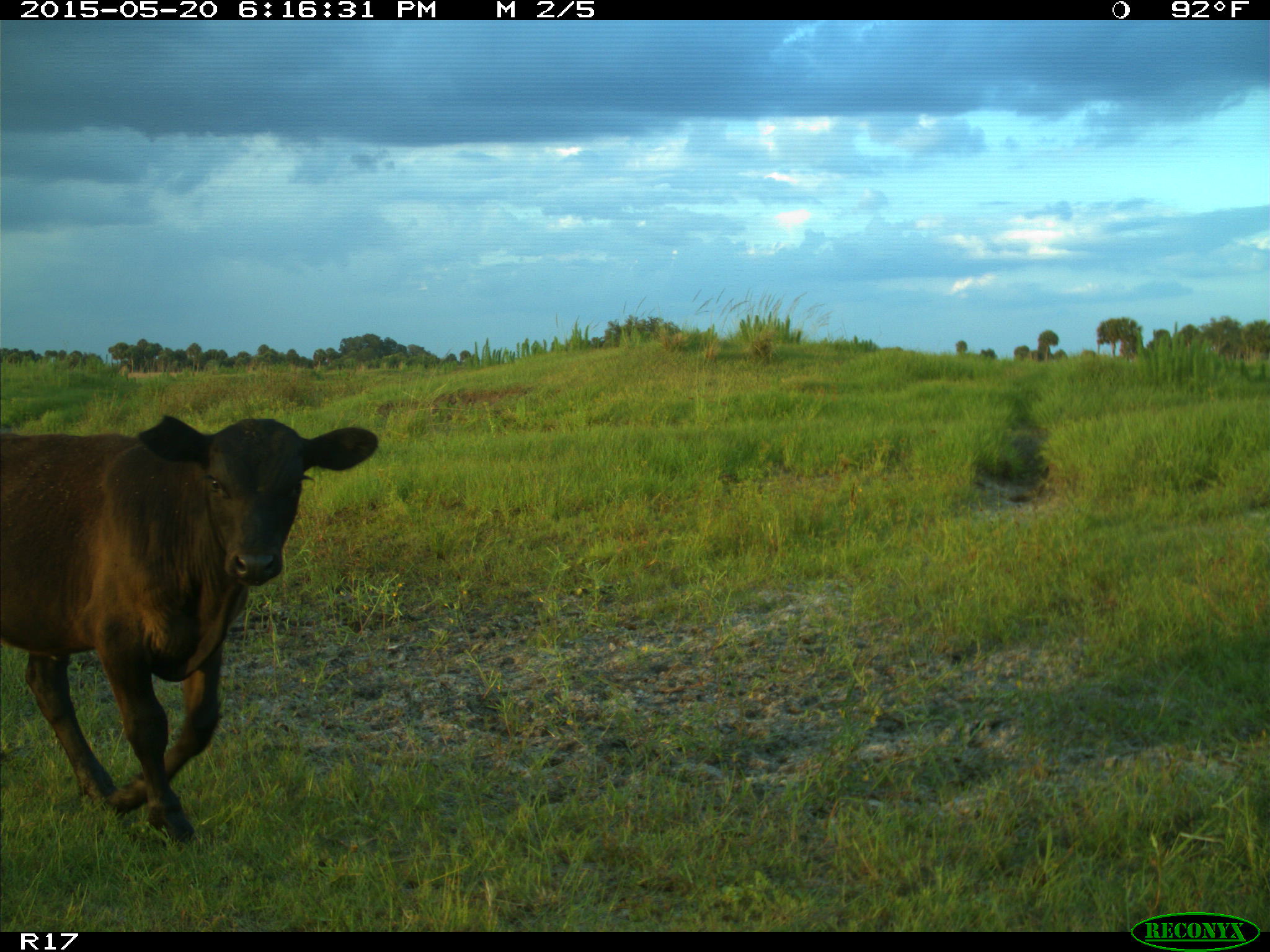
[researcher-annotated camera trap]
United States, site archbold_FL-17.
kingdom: Animalia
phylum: Chordata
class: Mammalia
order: Artiodactyla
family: Bovidae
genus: Bos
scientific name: Bos taurus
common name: domestic cow